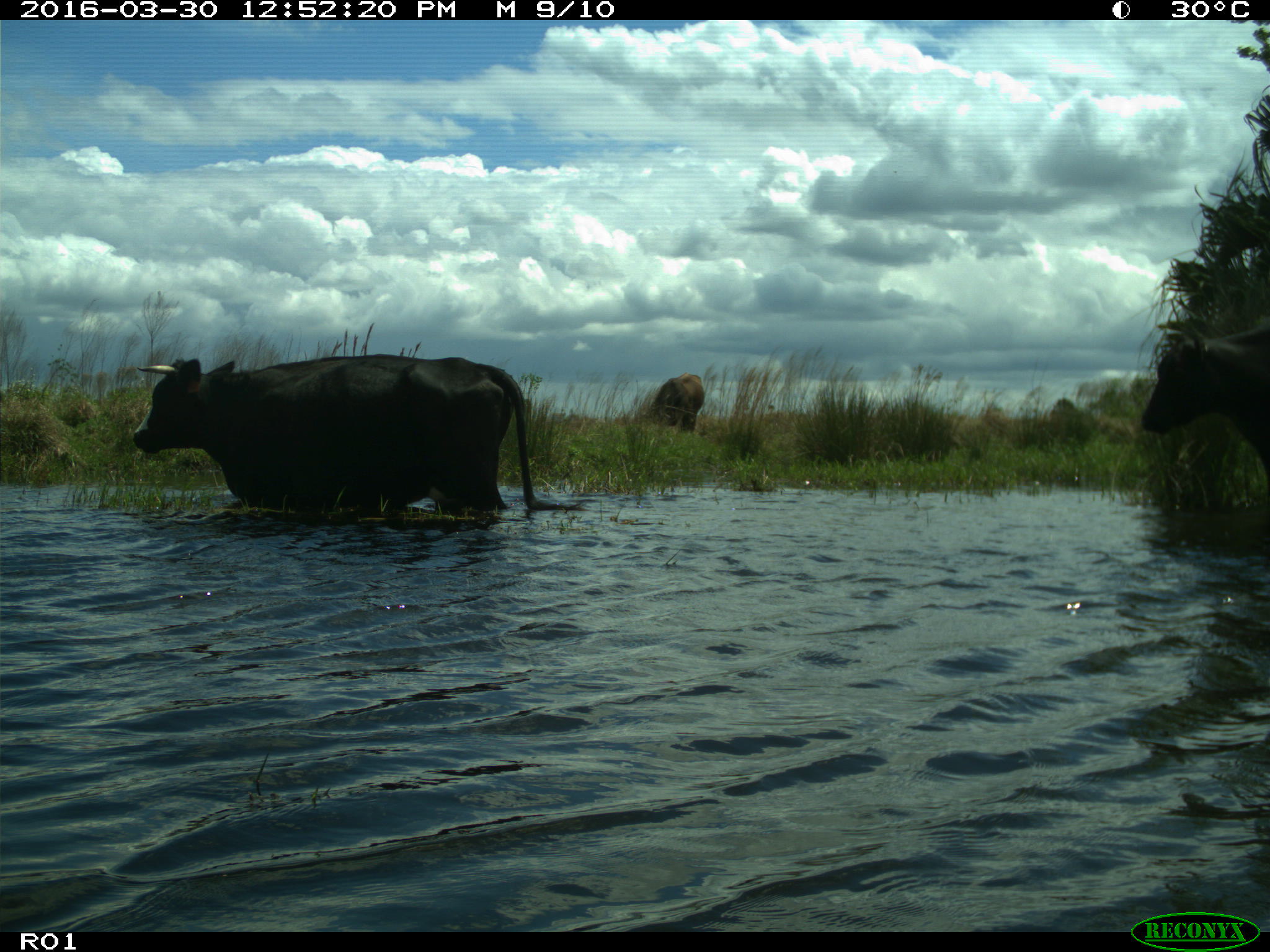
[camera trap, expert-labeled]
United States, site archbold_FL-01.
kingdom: Animalia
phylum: Chordata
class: Mammalia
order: Artiodactyla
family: Bovidae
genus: Bos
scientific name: Bos taurus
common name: domestic cow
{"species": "Bos taurus (domestic cow)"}